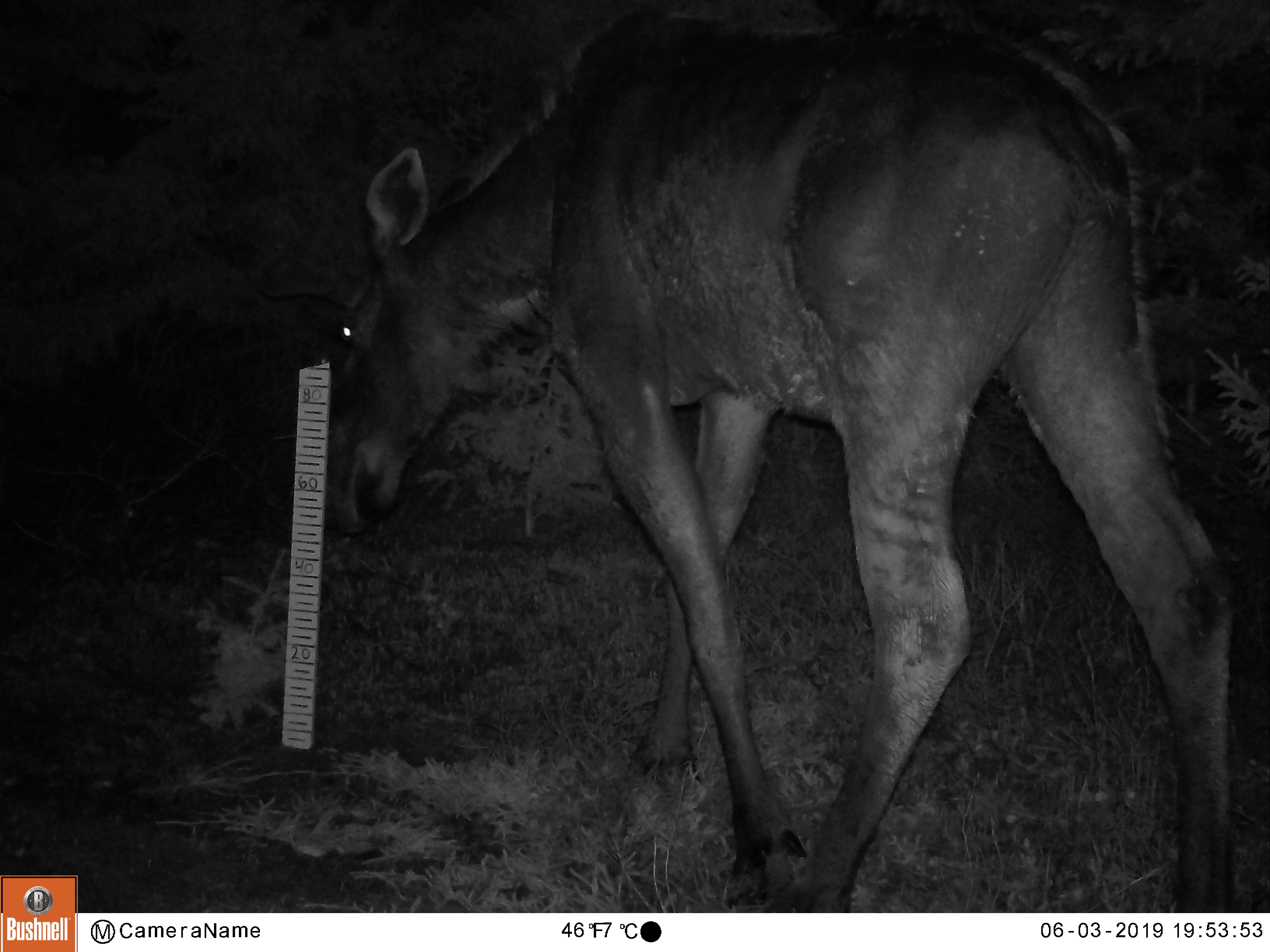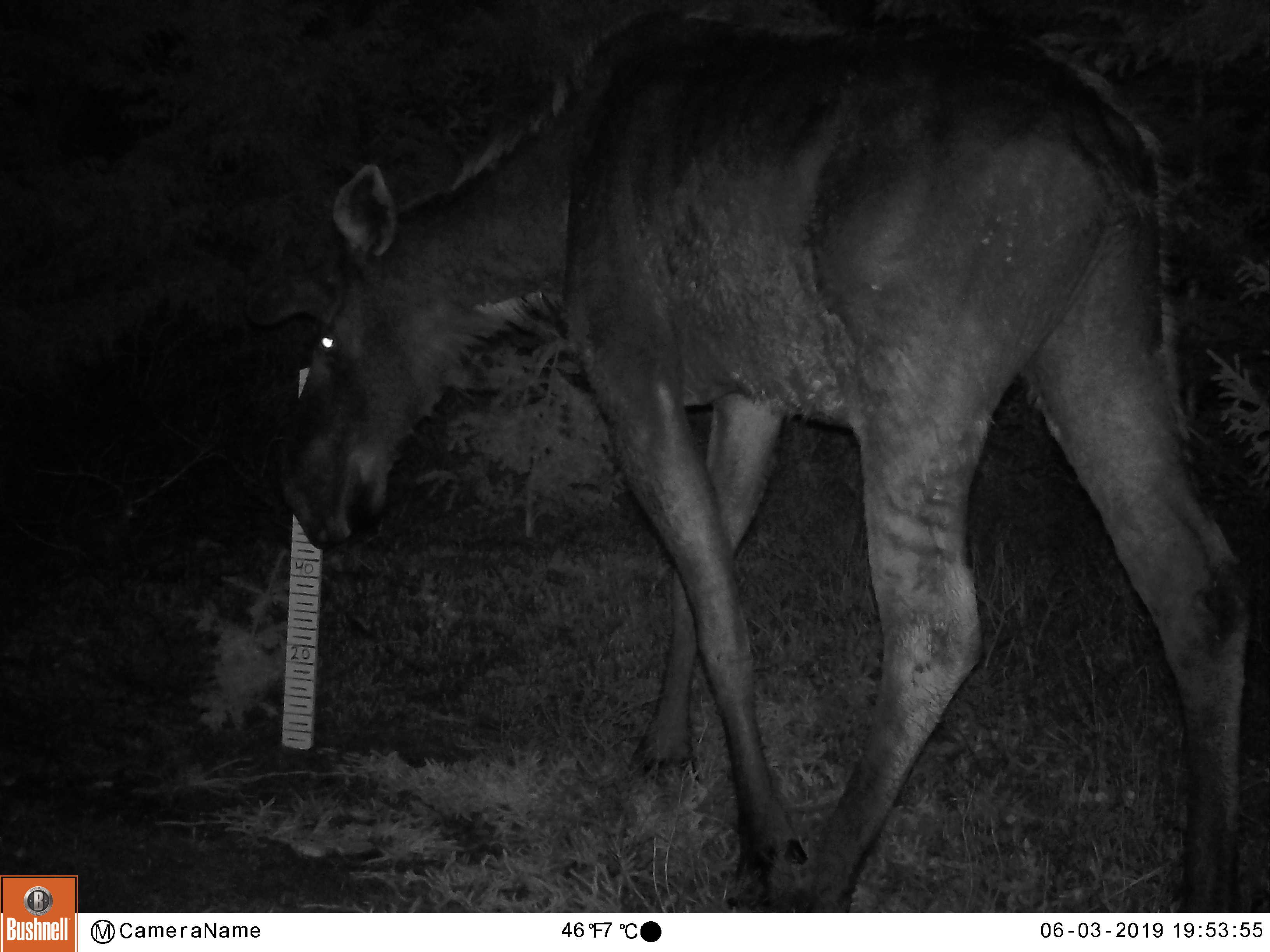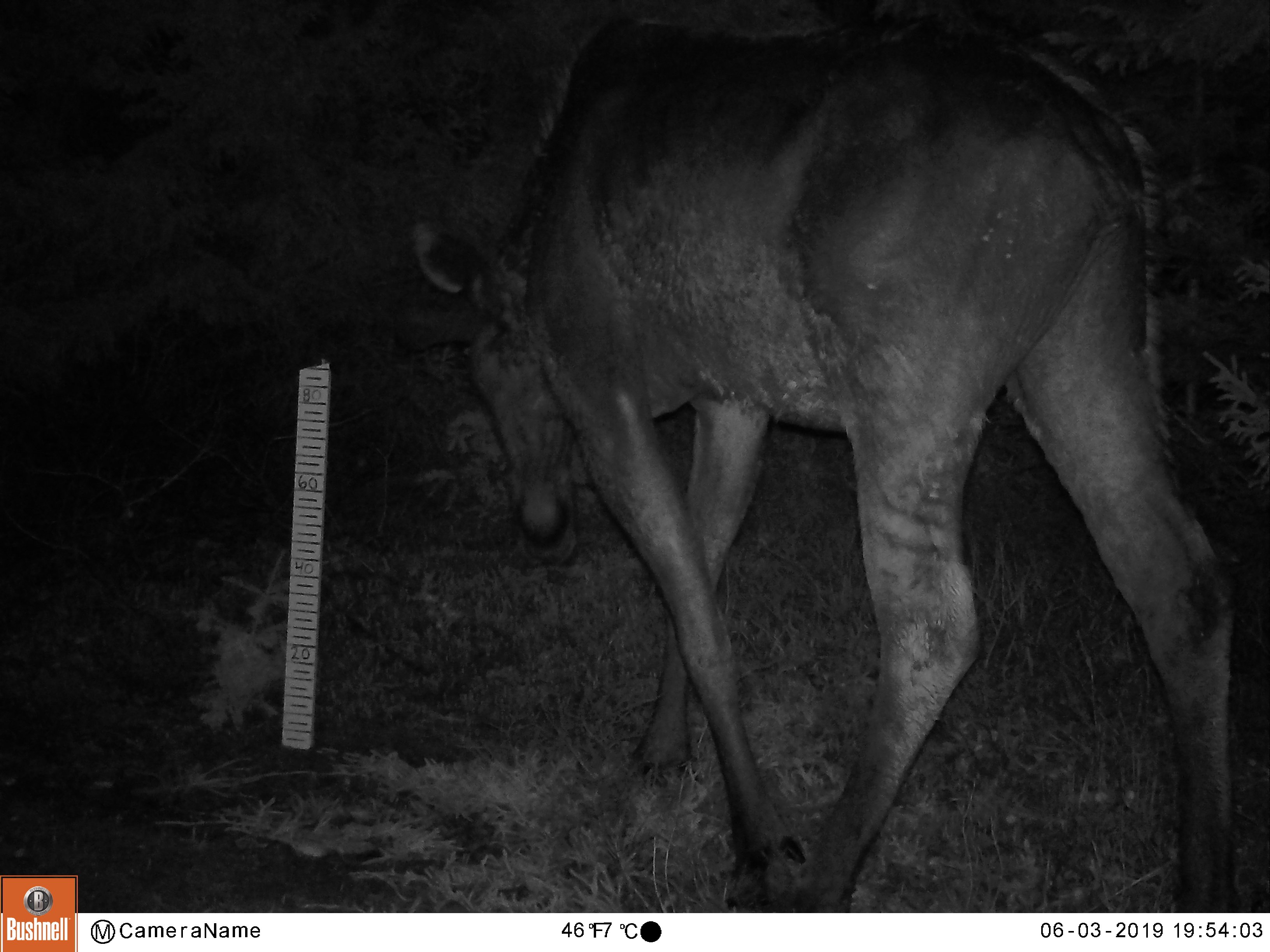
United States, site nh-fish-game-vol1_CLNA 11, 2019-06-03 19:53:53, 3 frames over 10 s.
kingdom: Animalia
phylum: Chordata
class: Mammalia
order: Artiodactyla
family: Cervidae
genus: Alces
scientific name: Alces alces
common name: moose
Moose (Alces alces).